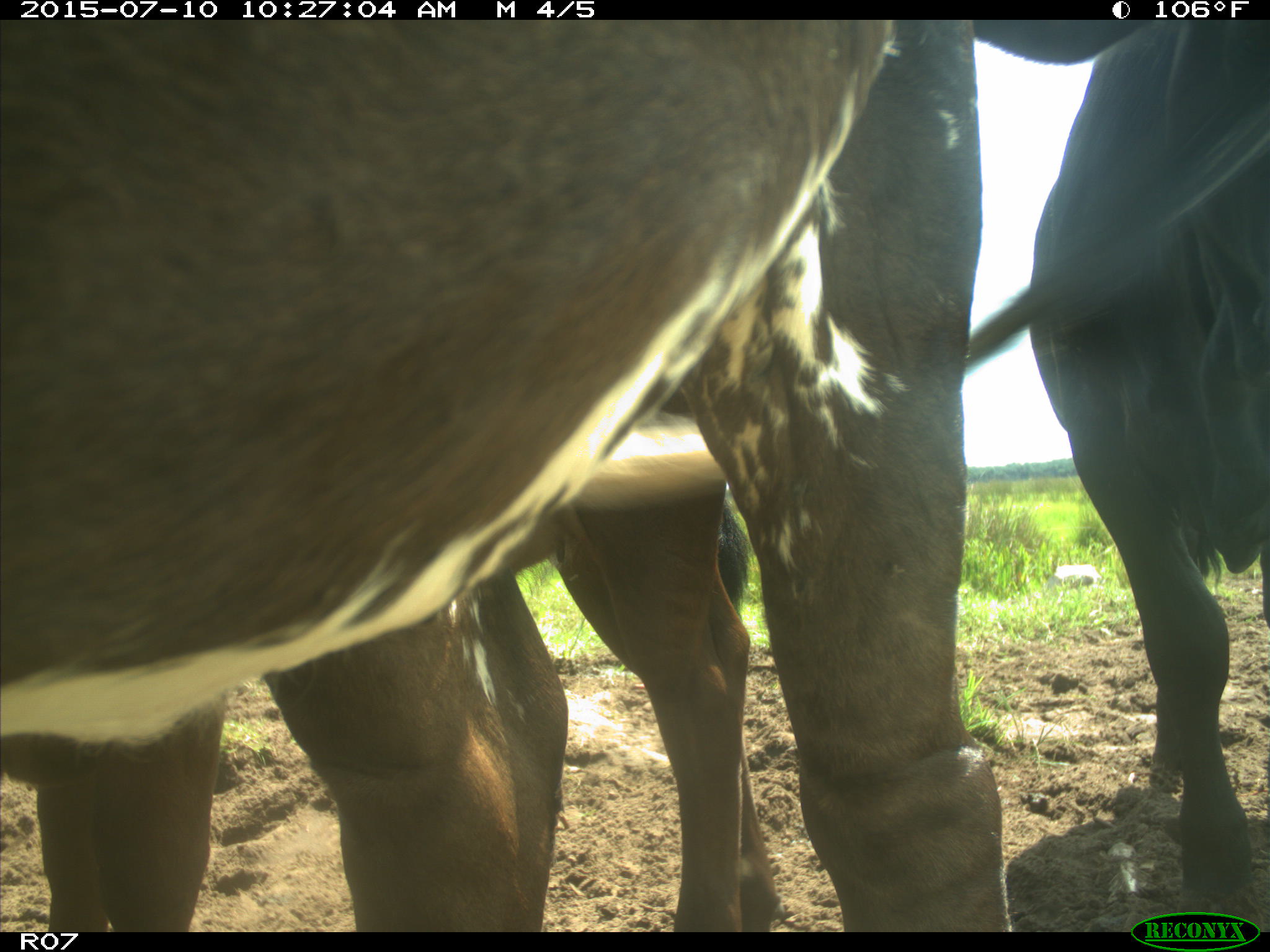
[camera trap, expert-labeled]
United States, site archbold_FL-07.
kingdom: Animalia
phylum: Chordata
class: Mammalia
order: Artiodactyla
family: Bovidae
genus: Bos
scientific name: Bos taurus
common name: domestic cow